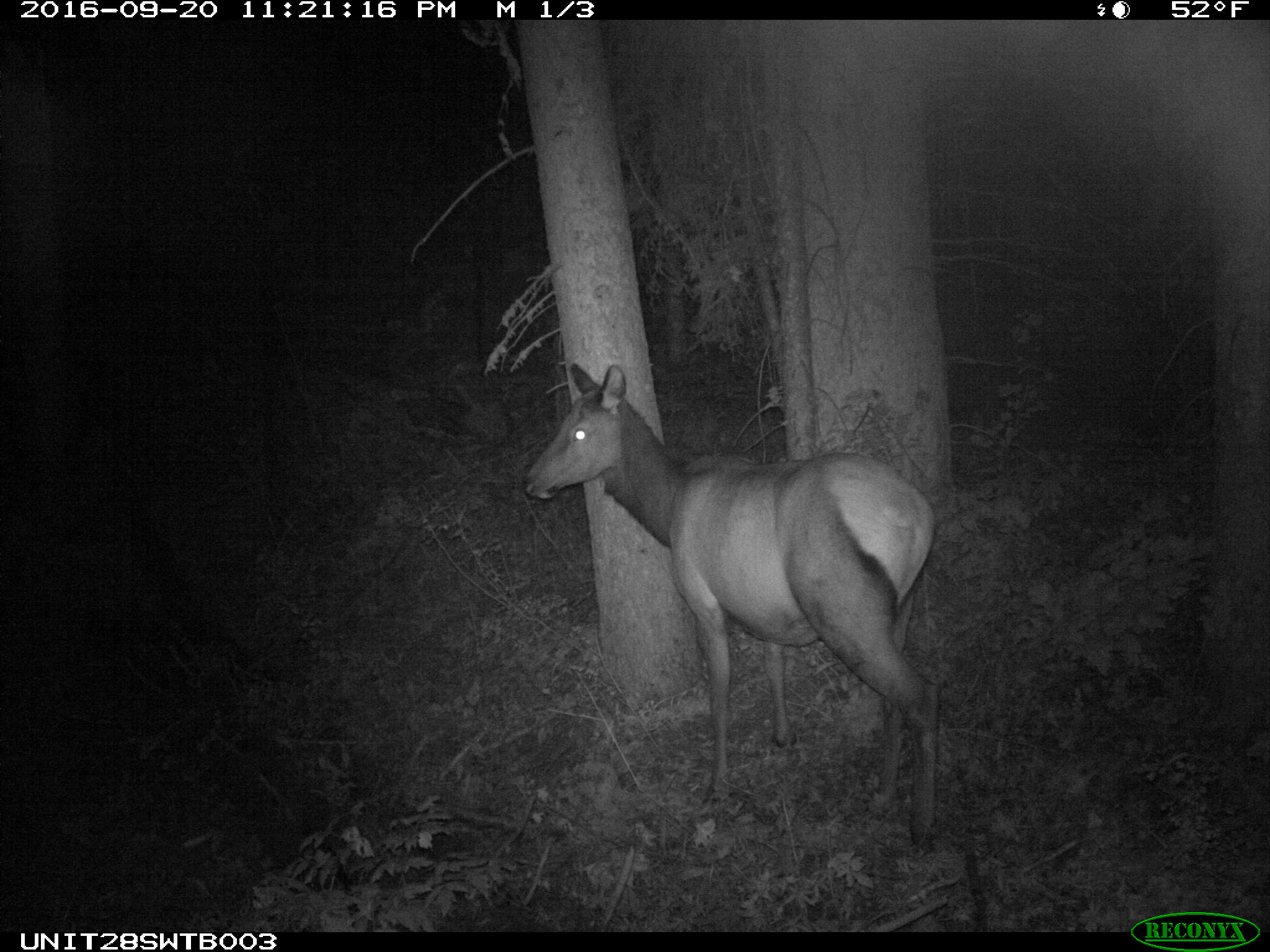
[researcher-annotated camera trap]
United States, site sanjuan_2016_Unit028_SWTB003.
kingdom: Animalia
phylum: Chordata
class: Mammalia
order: Artiodactyla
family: Cervidae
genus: Cervus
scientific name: Cervus elaphus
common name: red deer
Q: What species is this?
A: Cervus elaphus (red deer).